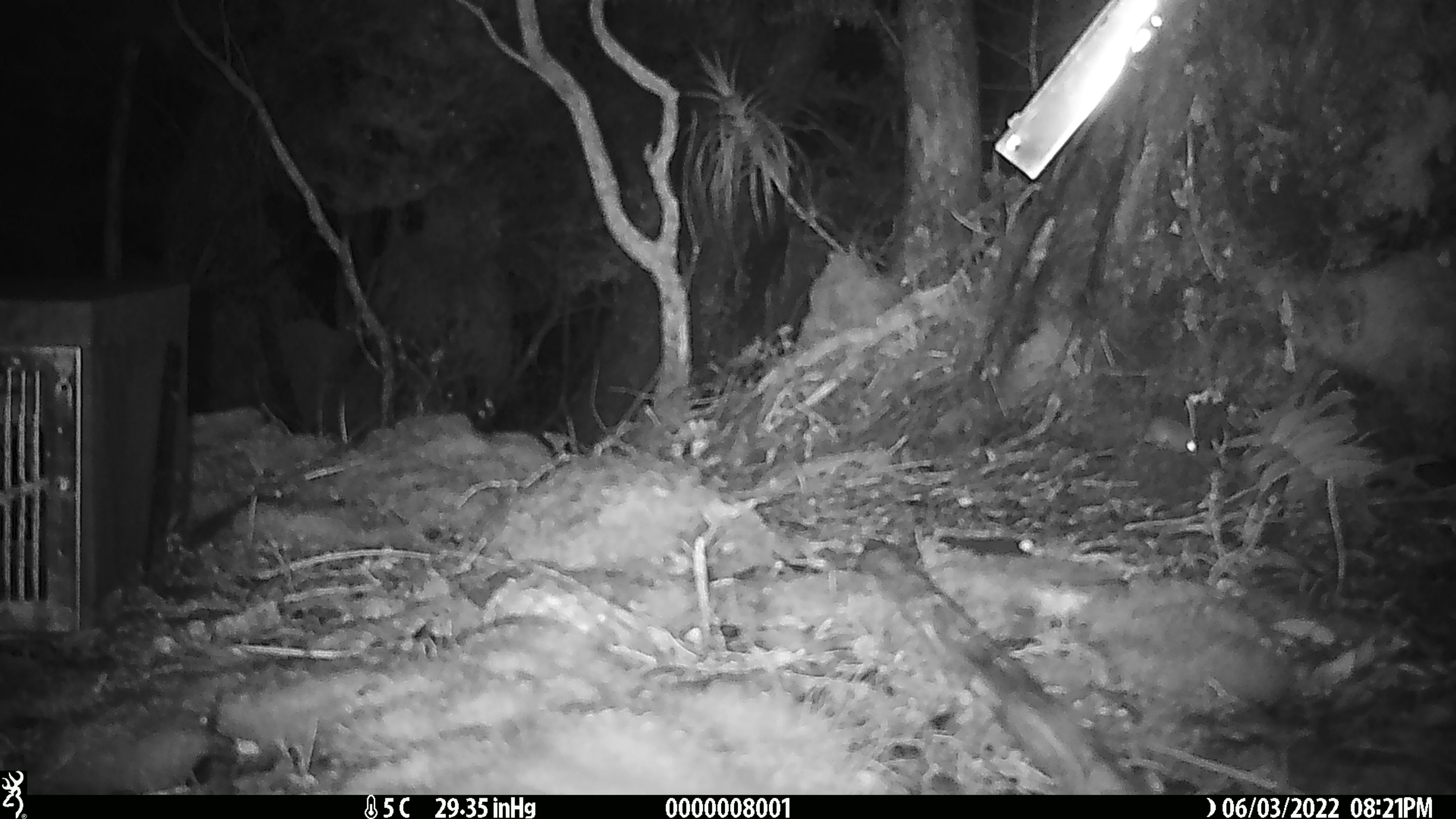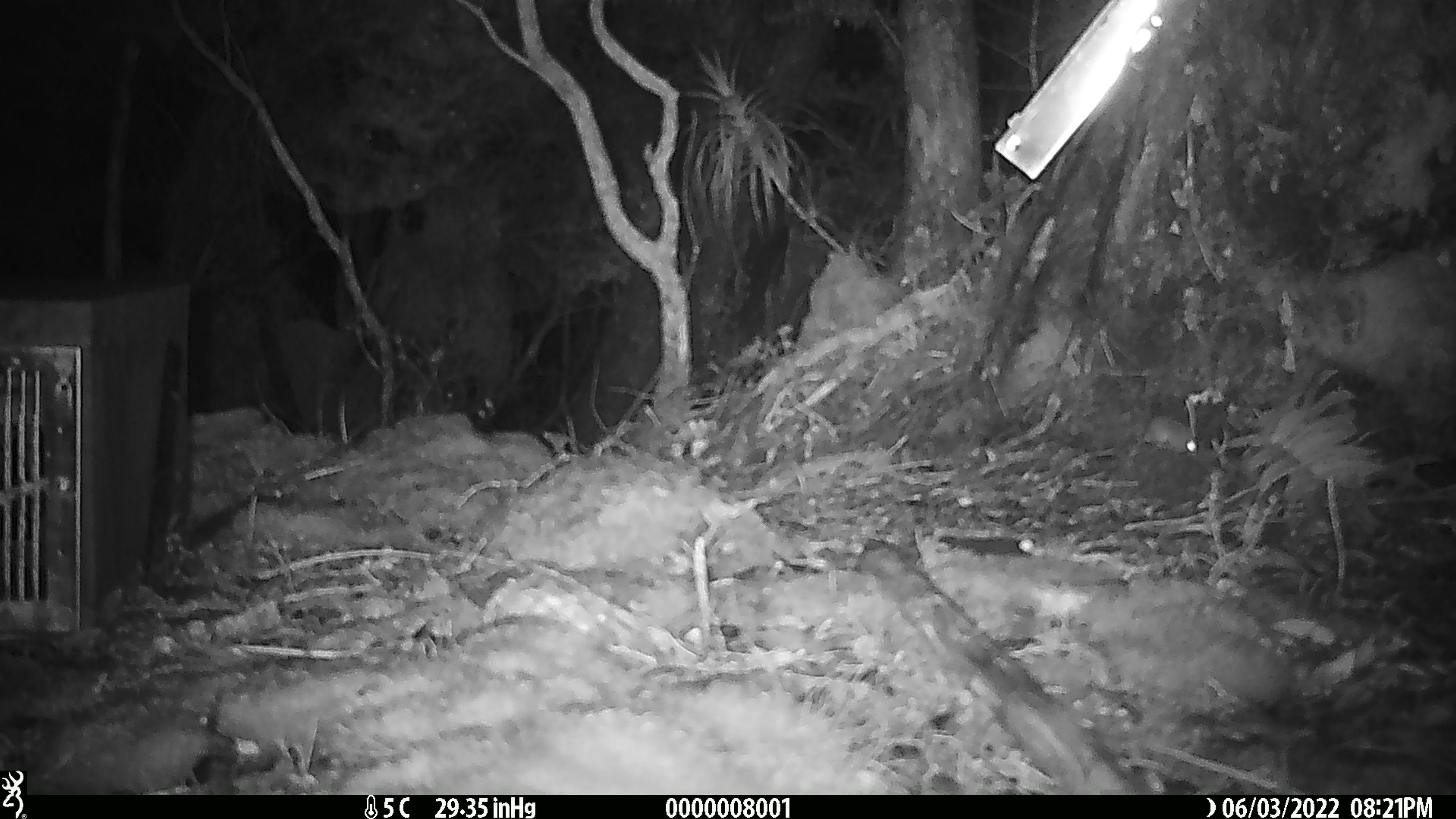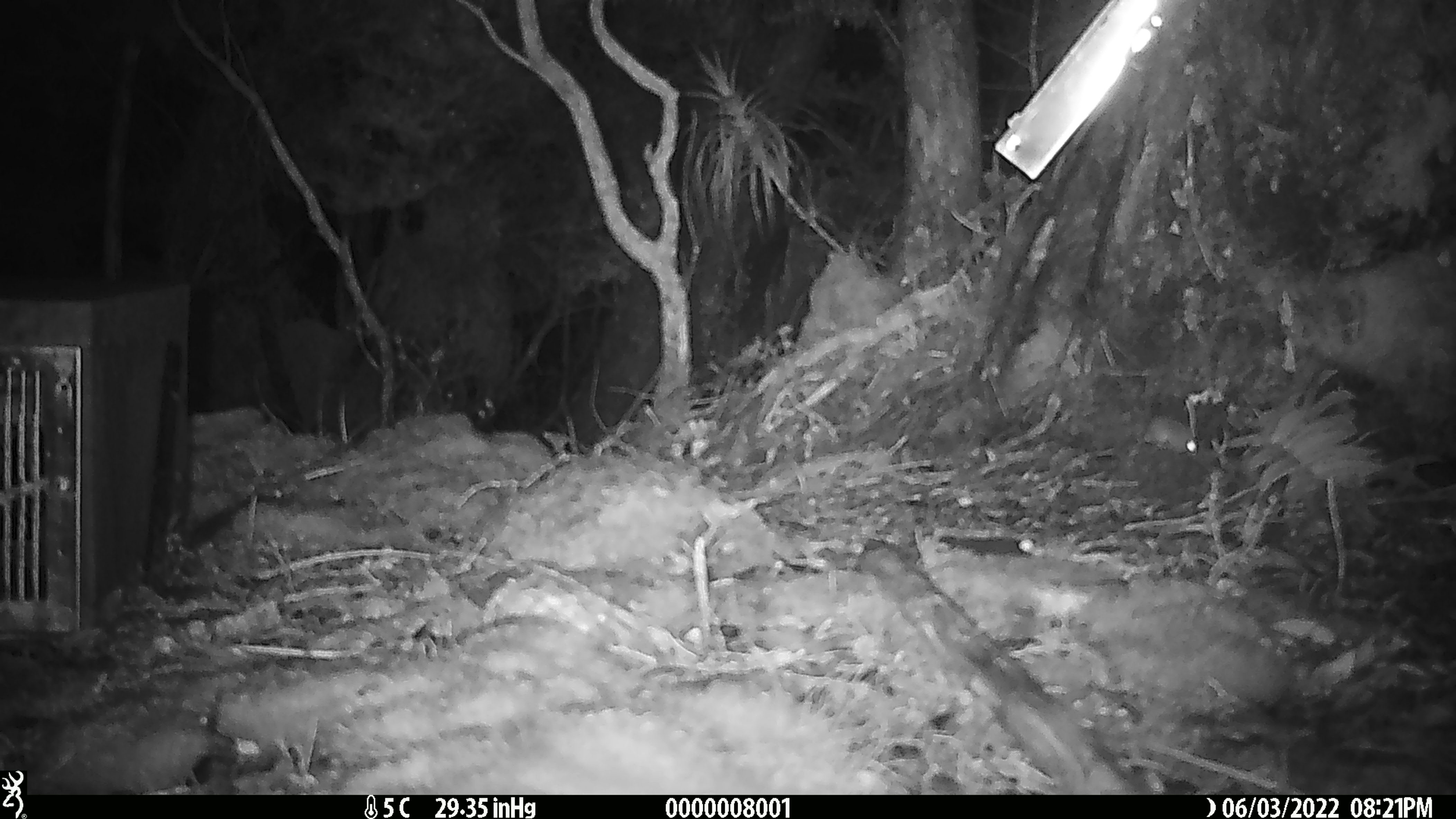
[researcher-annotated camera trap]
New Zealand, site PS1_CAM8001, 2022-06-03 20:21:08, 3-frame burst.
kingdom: Animalia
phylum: Chordata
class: Mammalia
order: Rodentia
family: Muridae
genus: Mus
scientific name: Mus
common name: mouse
Mouse (Mus).